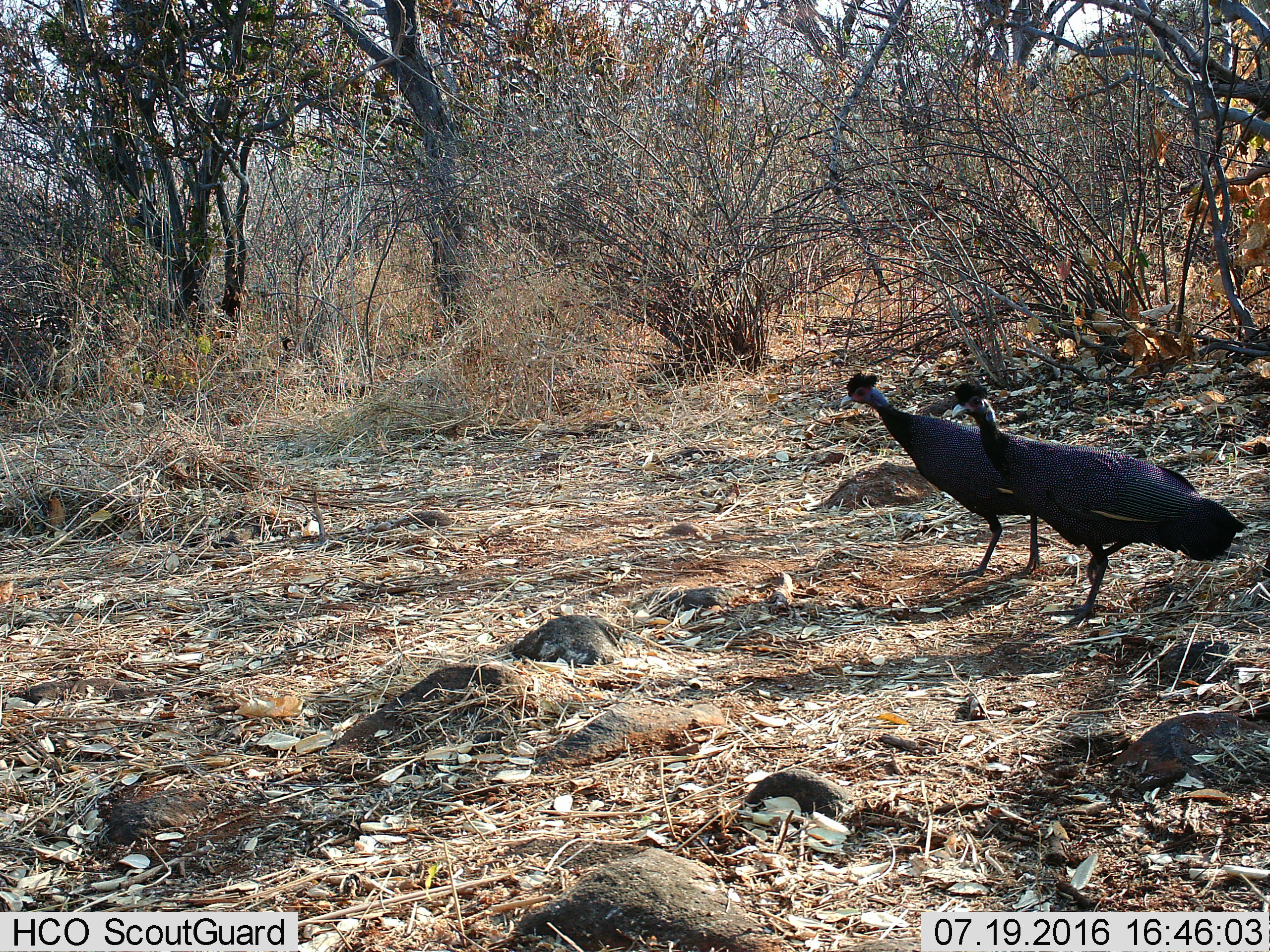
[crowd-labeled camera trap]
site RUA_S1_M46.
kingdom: Animalia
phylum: Chordata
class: Aves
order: Galliformes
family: Numididae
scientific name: Numididae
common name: guineafowl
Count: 2.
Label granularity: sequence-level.